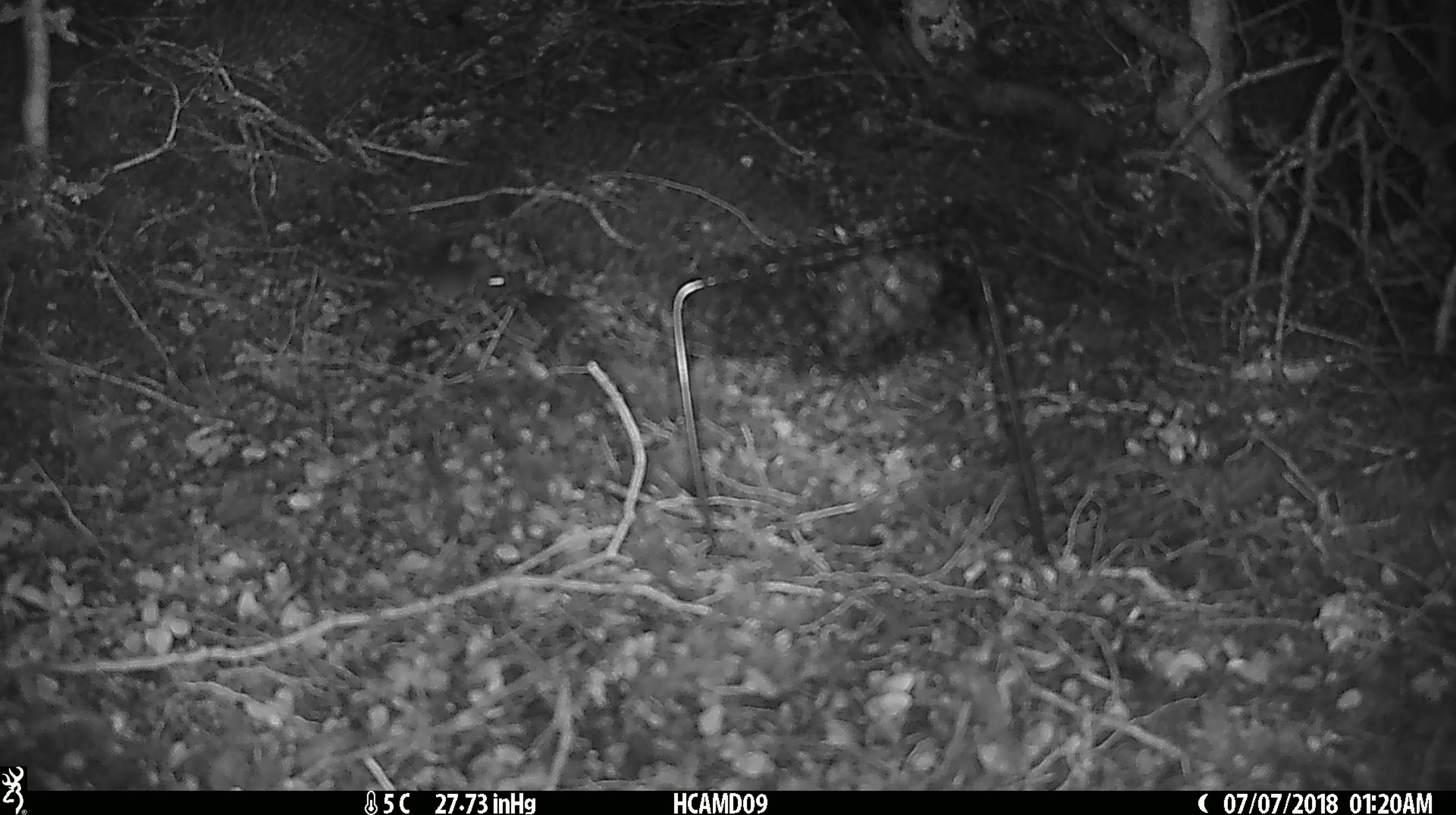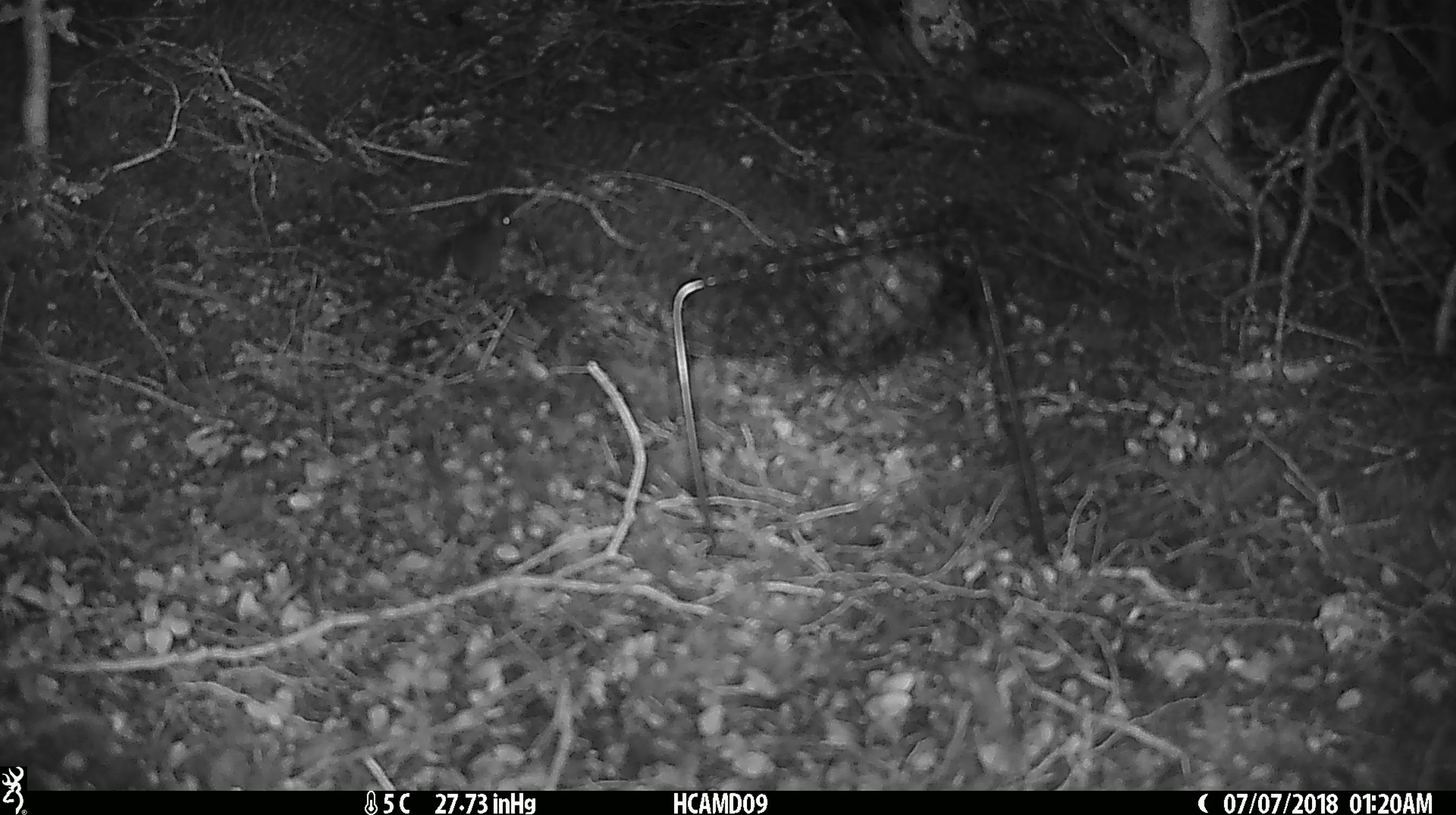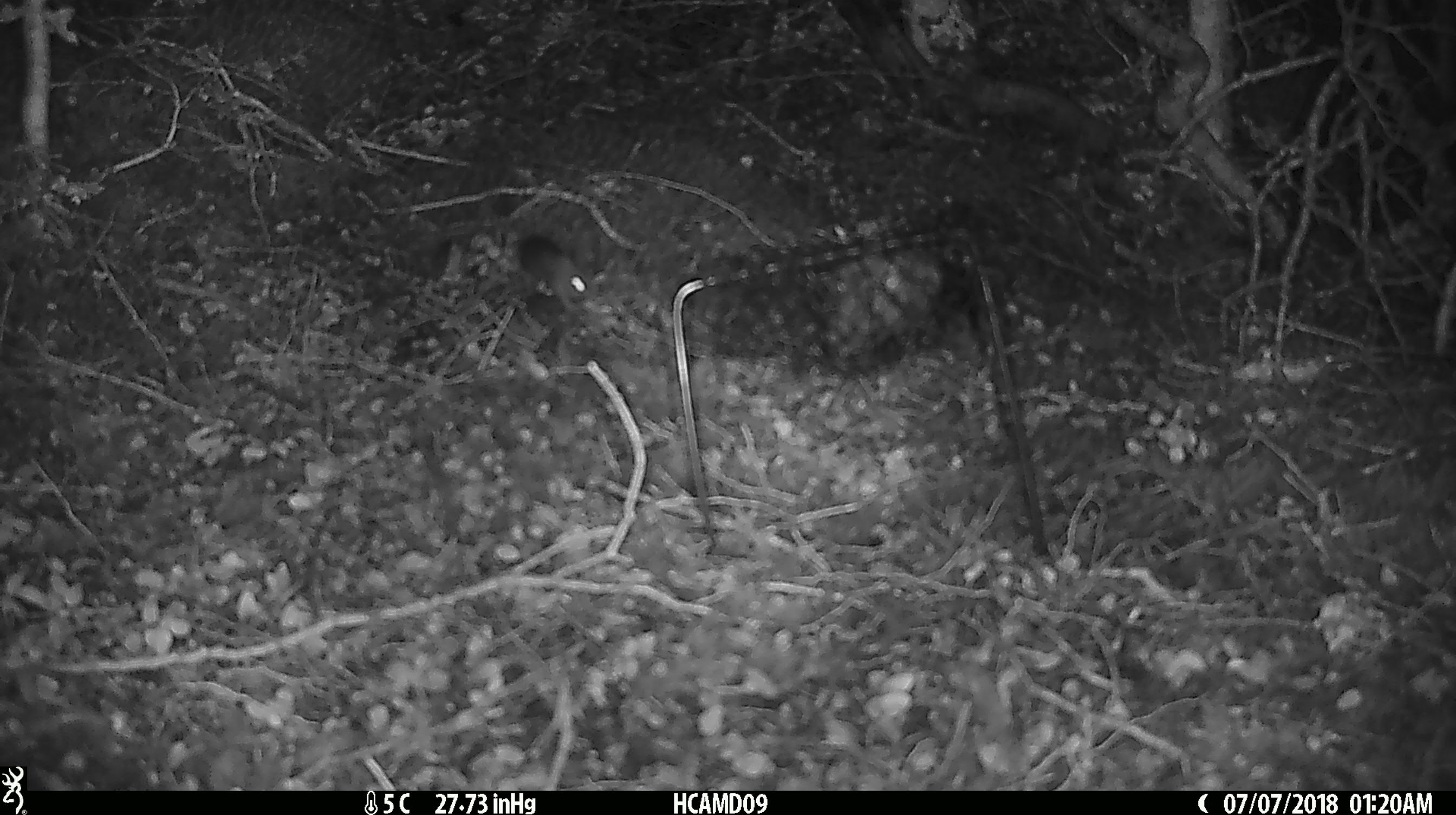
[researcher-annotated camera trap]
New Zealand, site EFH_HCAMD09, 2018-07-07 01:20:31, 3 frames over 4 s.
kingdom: Animalia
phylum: Chordata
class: Mammalia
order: Rodentia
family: Muridae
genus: Mus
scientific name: Mus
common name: mouse